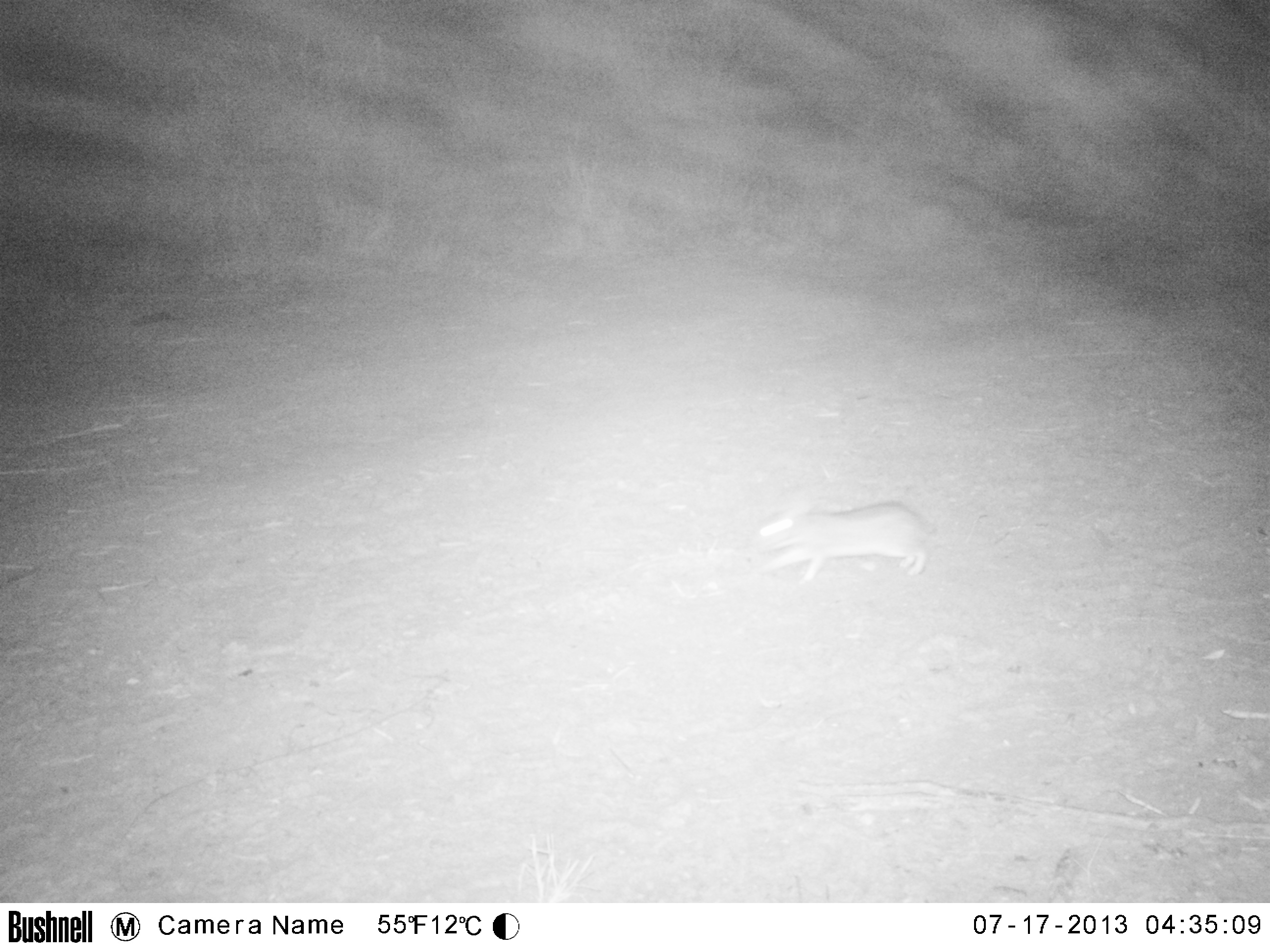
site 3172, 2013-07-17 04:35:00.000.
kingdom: Animalia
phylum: Chordata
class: Mammalia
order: Lagomorpha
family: Leporidae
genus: Sylvilagus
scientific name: Sylvilagus brasiliensis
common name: tapeti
Sylvilagus brasiliensis (tapeti), count 1.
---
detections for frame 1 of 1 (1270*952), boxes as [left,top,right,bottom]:
sylvilagus brasiliensis: [747,499,939,588]